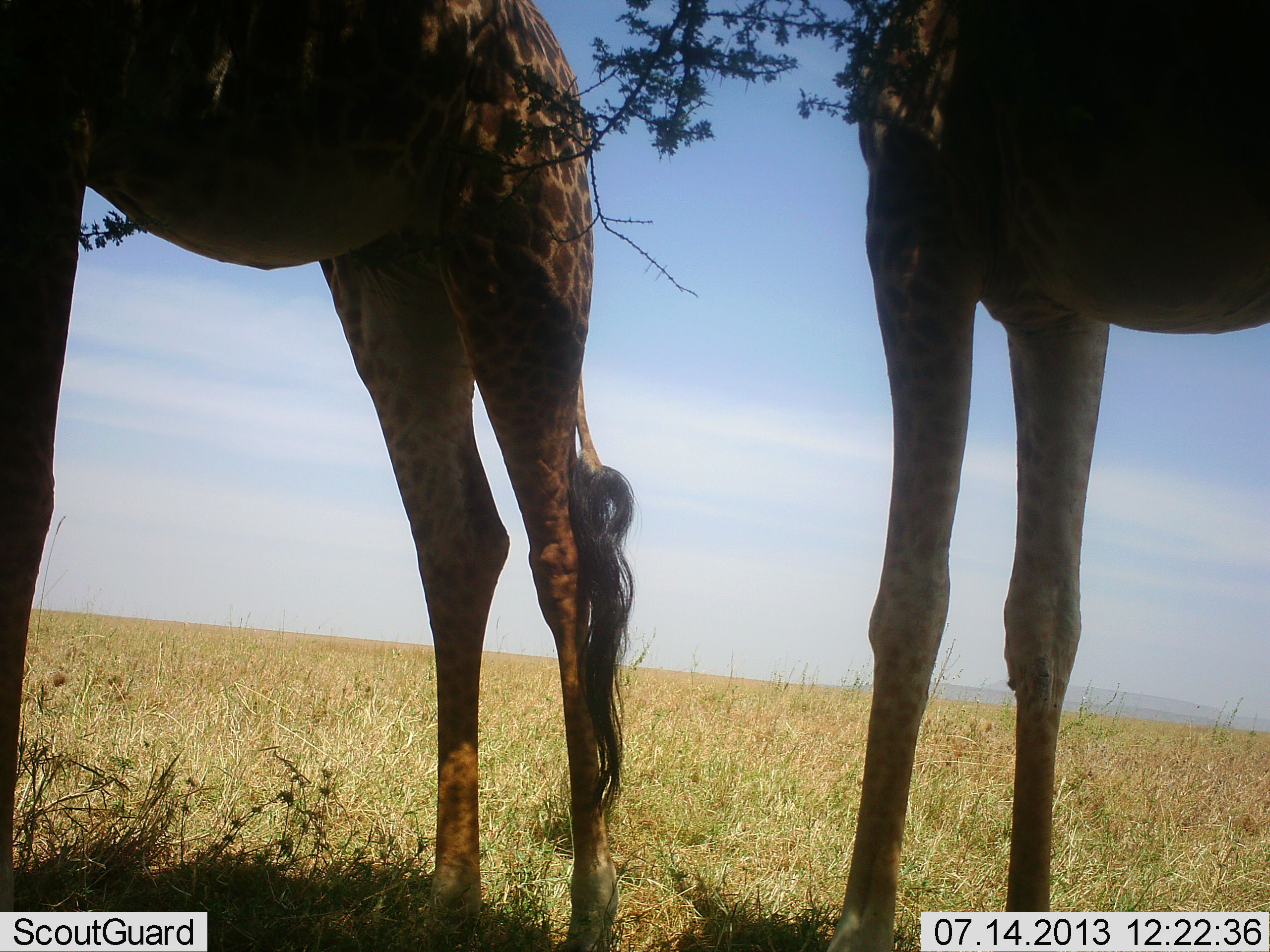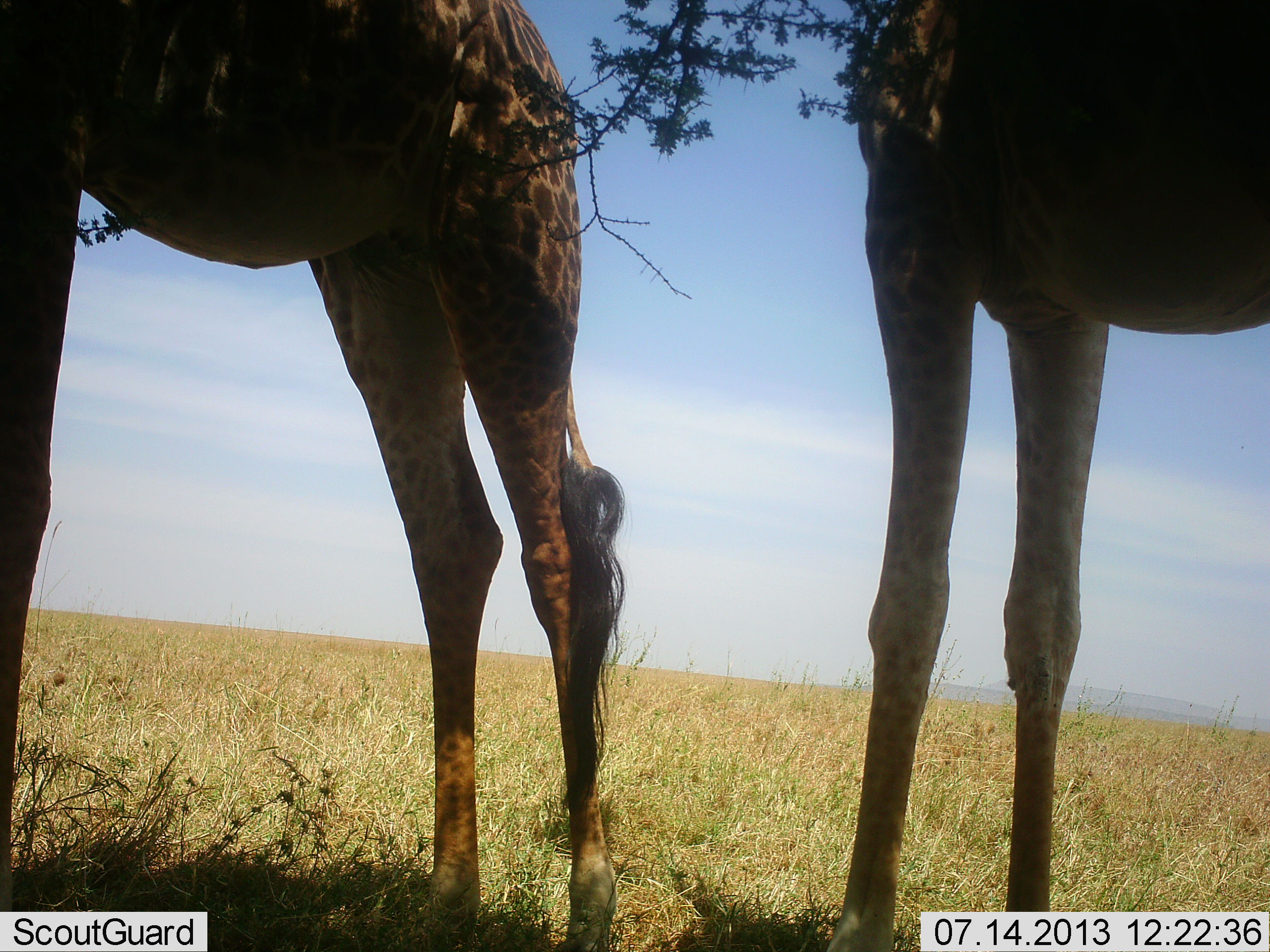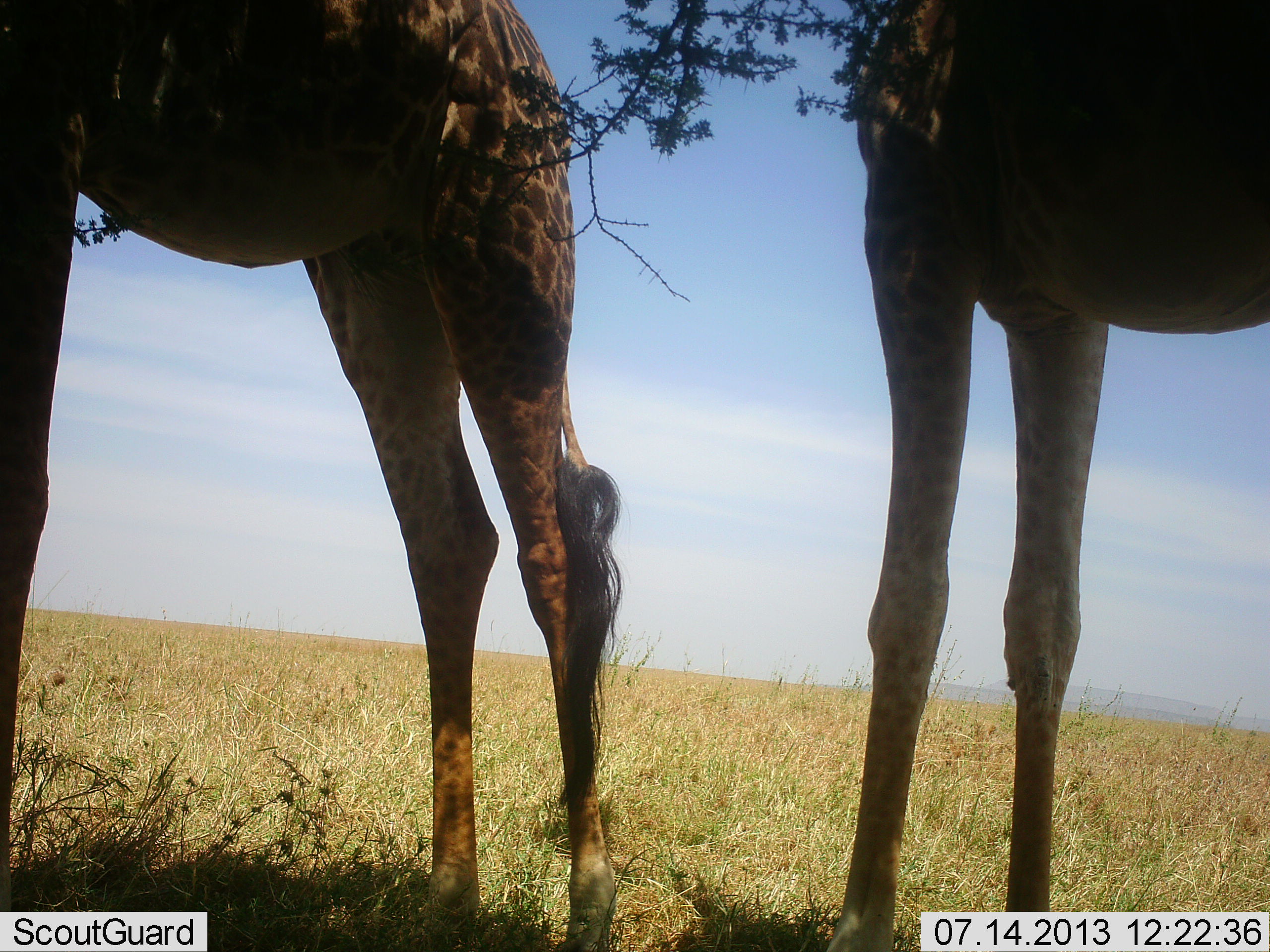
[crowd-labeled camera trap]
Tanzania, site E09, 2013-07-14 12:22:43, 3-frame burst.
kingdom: Animalia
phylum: Chordata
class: Mammalia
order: Artiodactyla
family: Giraffidae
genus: Giraffa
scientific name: Giraffa camelopardalis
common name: giraffe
Giraffe (Giraffa camelopardalis), count 2. Behavior (volunteer vote fractions): standing 71%, resting 0%, moving 4%, interacting 0%. Young present (vote fraction): 0%. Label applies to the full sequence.